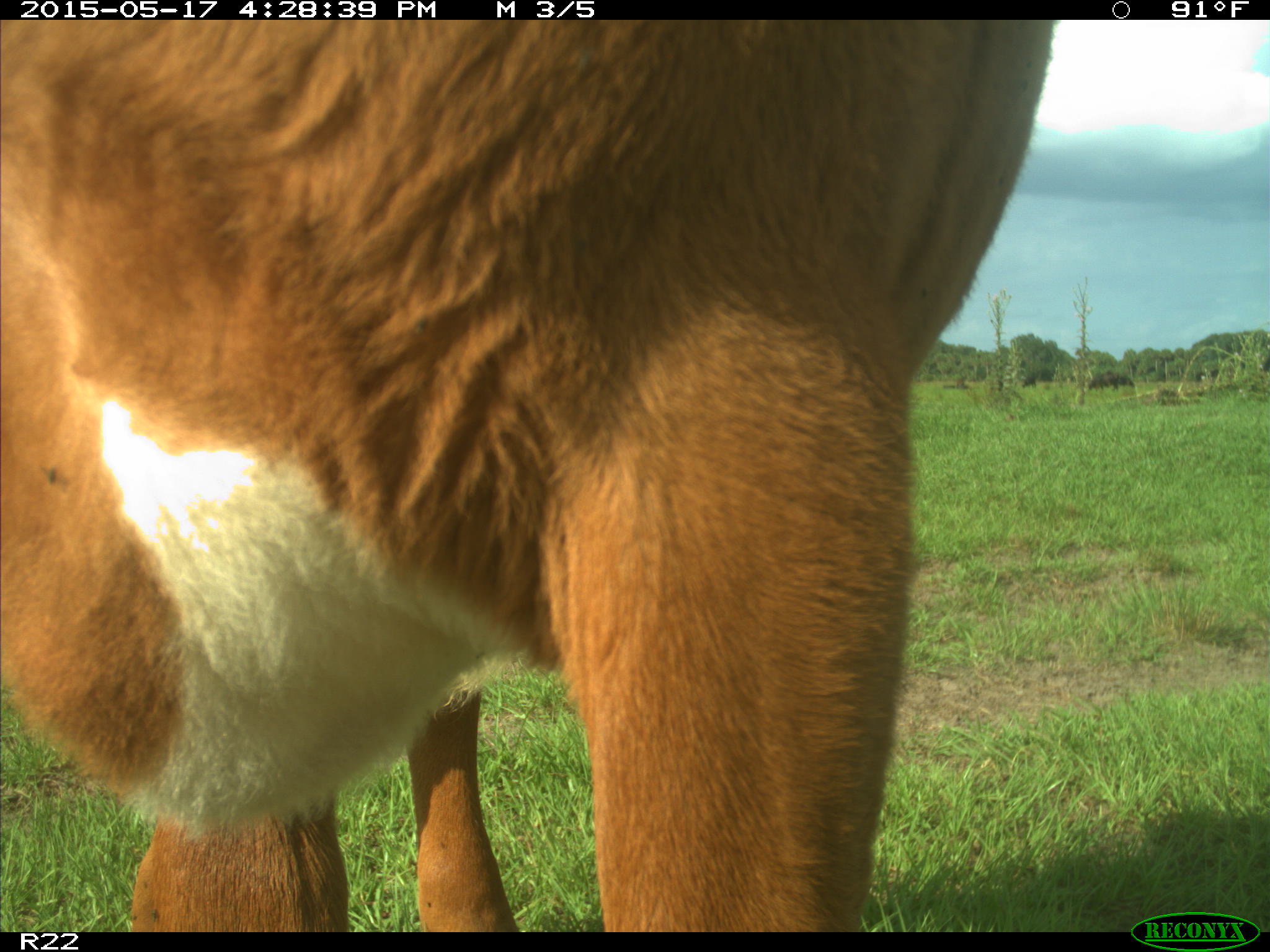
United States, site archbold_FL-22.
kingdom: Animalia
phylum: Chordata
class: Mammalia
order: Artiodactyla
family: Bovidae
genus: Bos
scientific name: Bos taurus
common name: domestic cow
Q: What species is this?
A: Bos taurus (domestic cow).